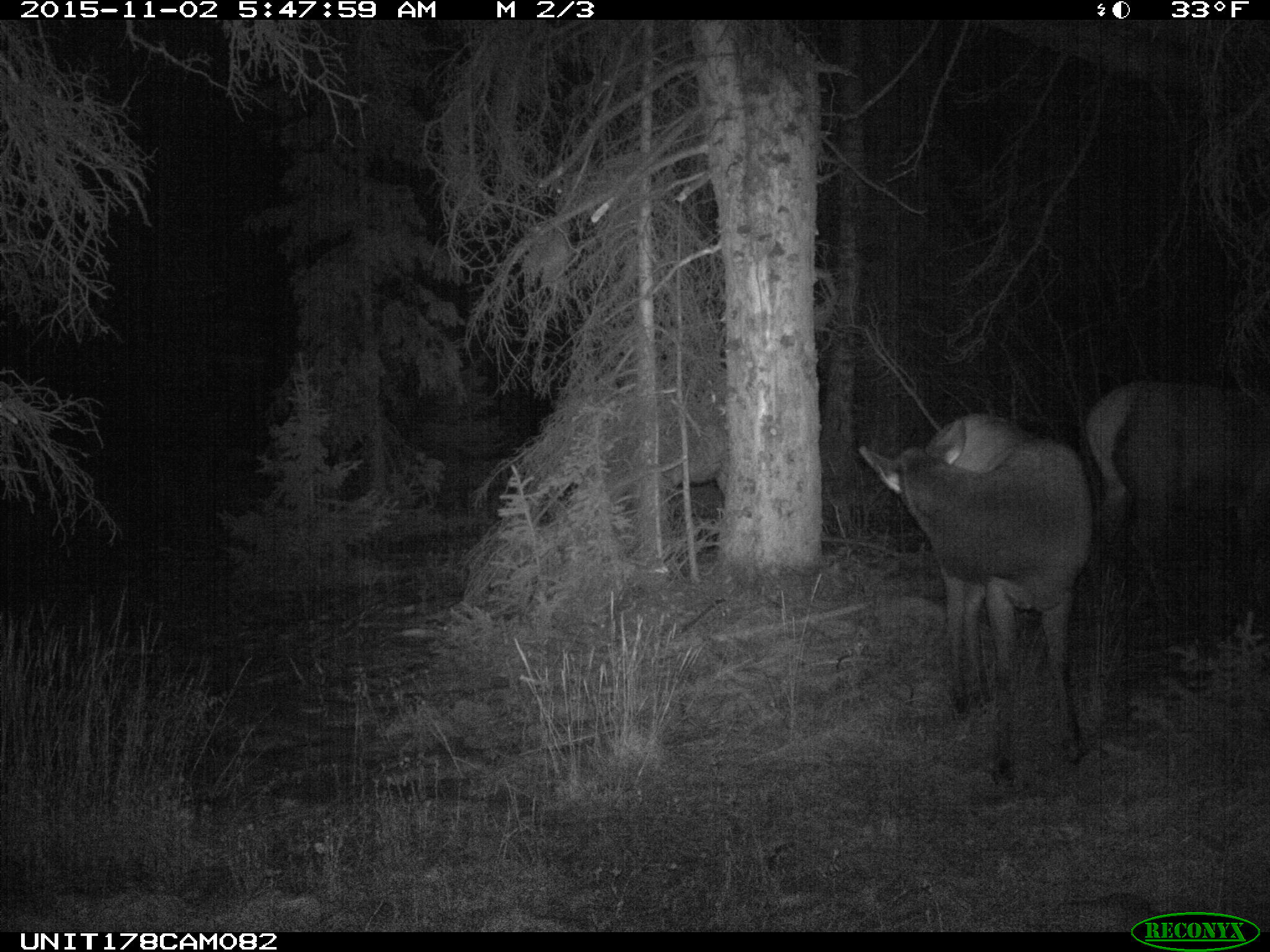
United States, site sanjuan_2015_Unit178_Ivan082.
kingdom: Animalia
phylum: Chordata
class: Mammalia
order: Artiodactyla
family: Cervidae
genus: Cervus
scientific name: Cervus elaphus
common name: red deer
Cervus elaphus (red deer).